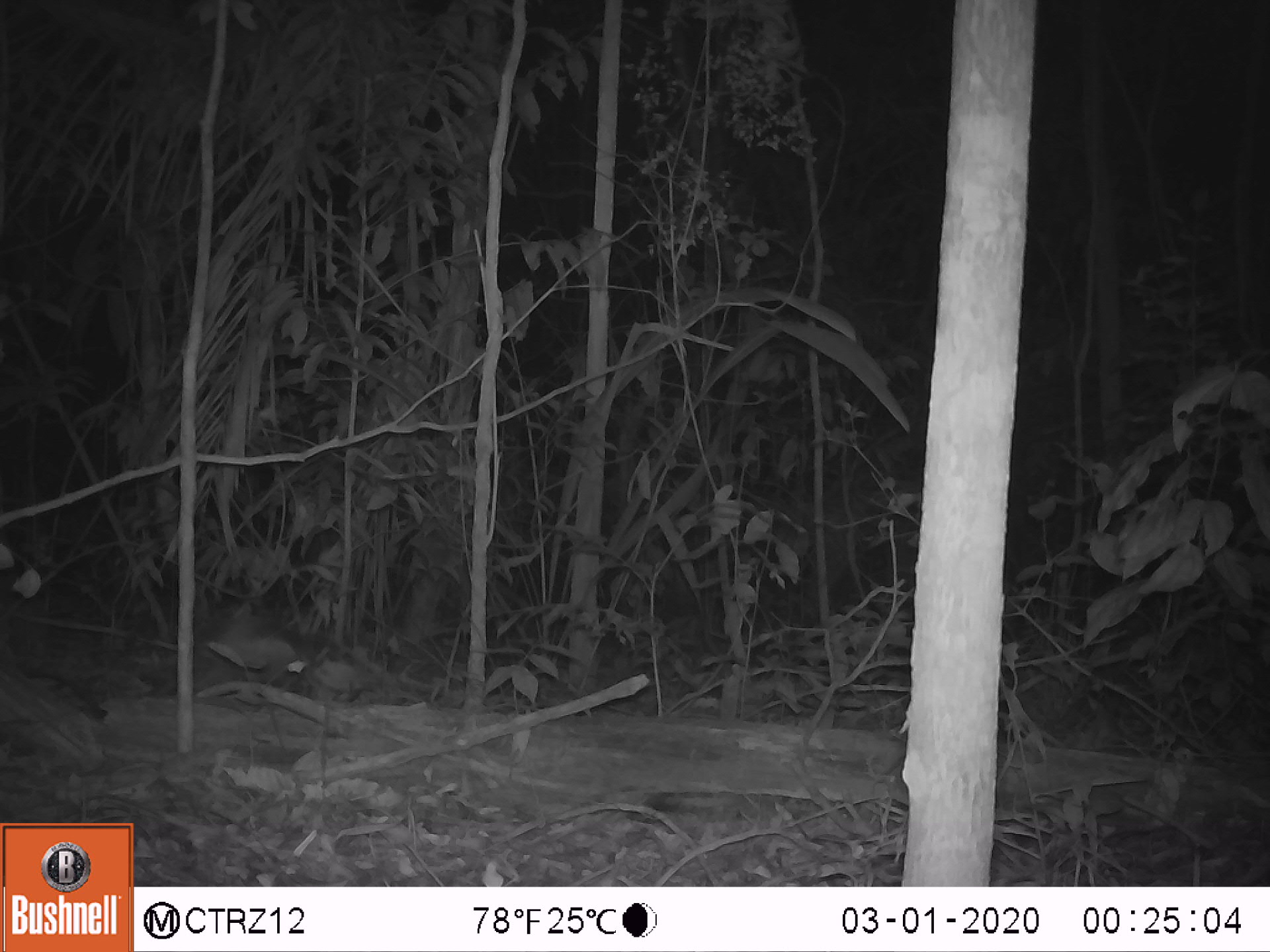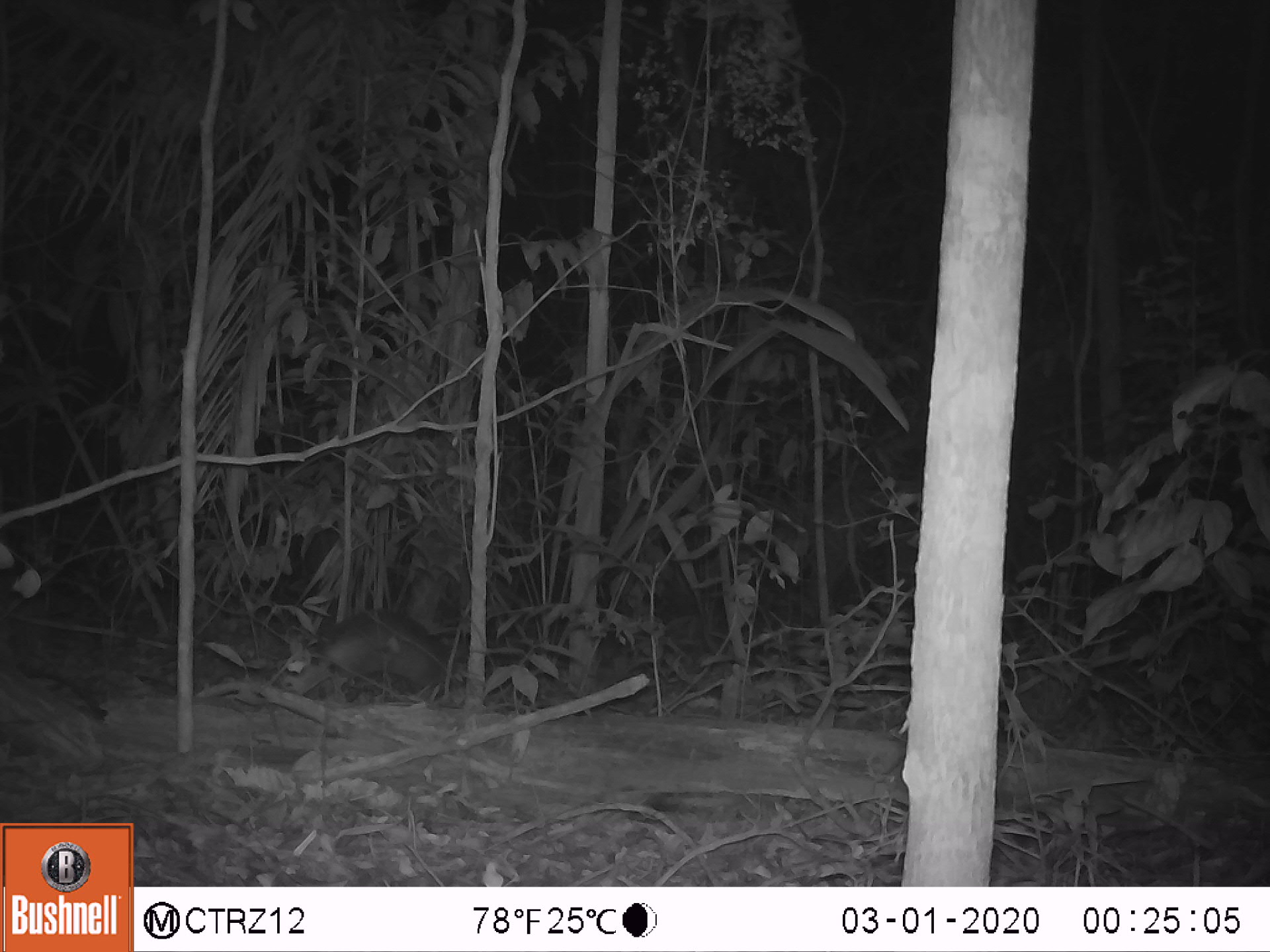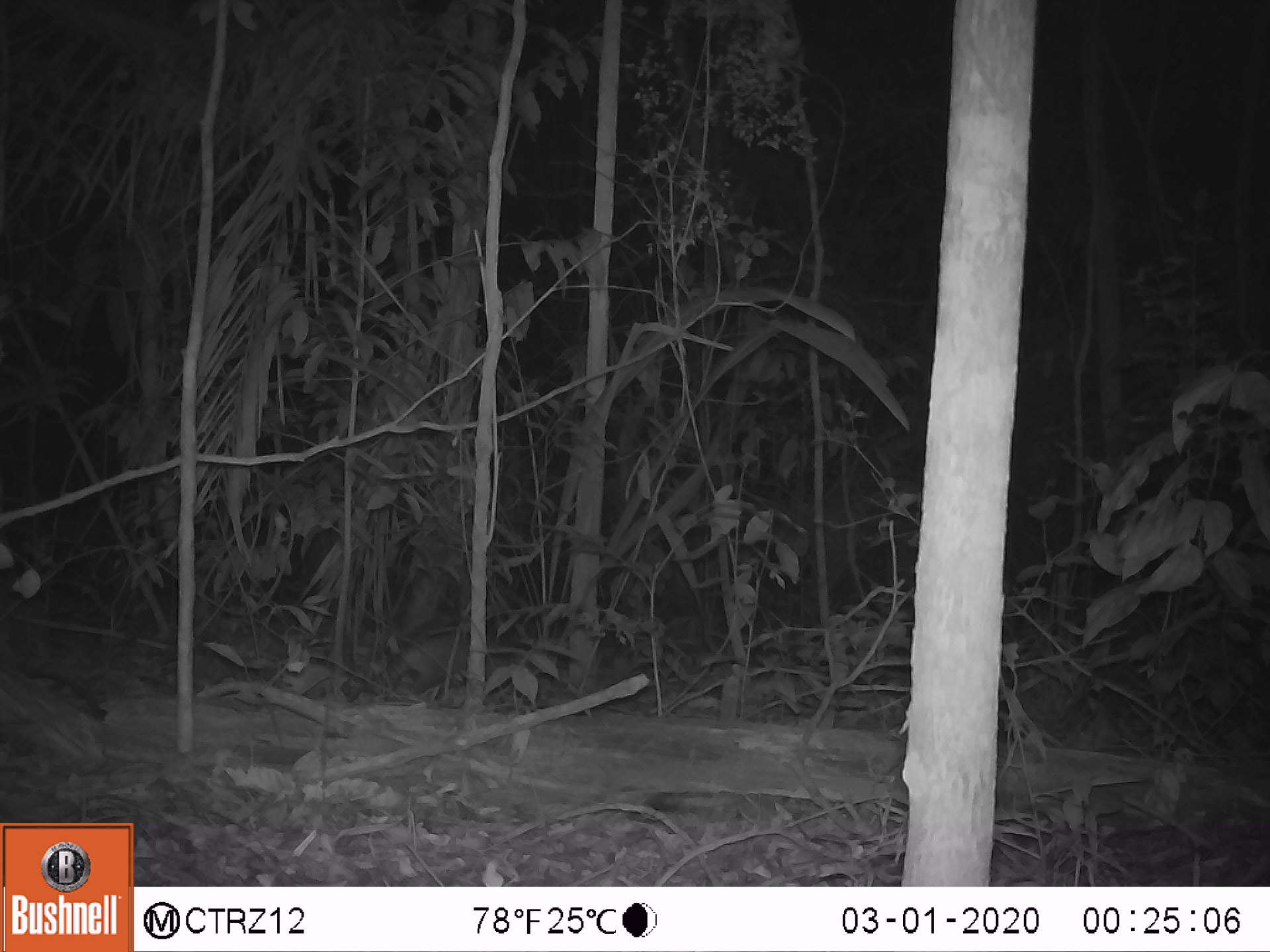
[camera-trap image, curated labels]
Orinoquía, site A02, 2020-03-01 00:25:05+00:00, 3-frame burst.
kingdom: Animalia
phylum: Chordata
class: Mammalia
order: Cingulata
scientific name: Cingulata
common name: armadillo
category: unknown armadillo